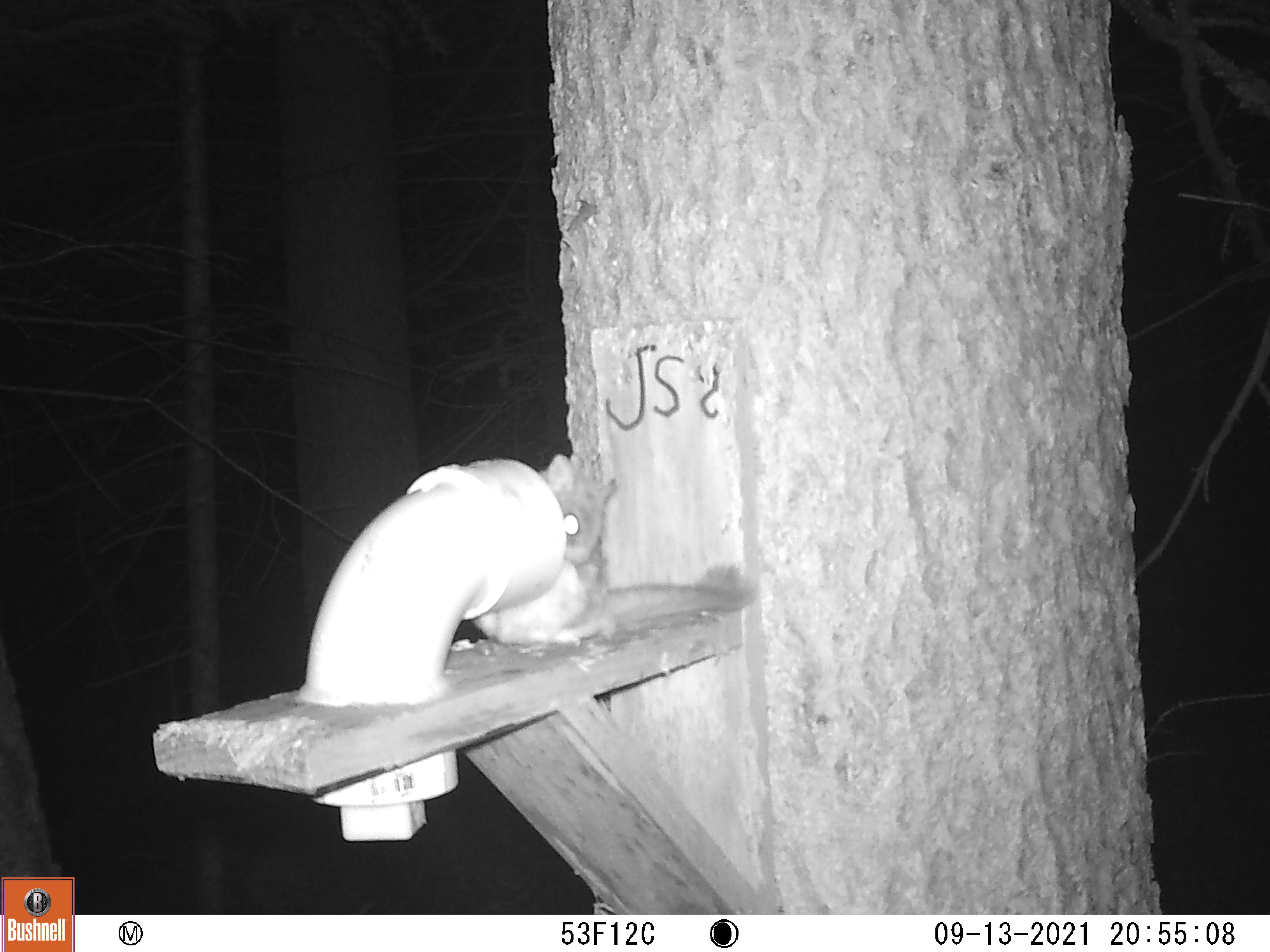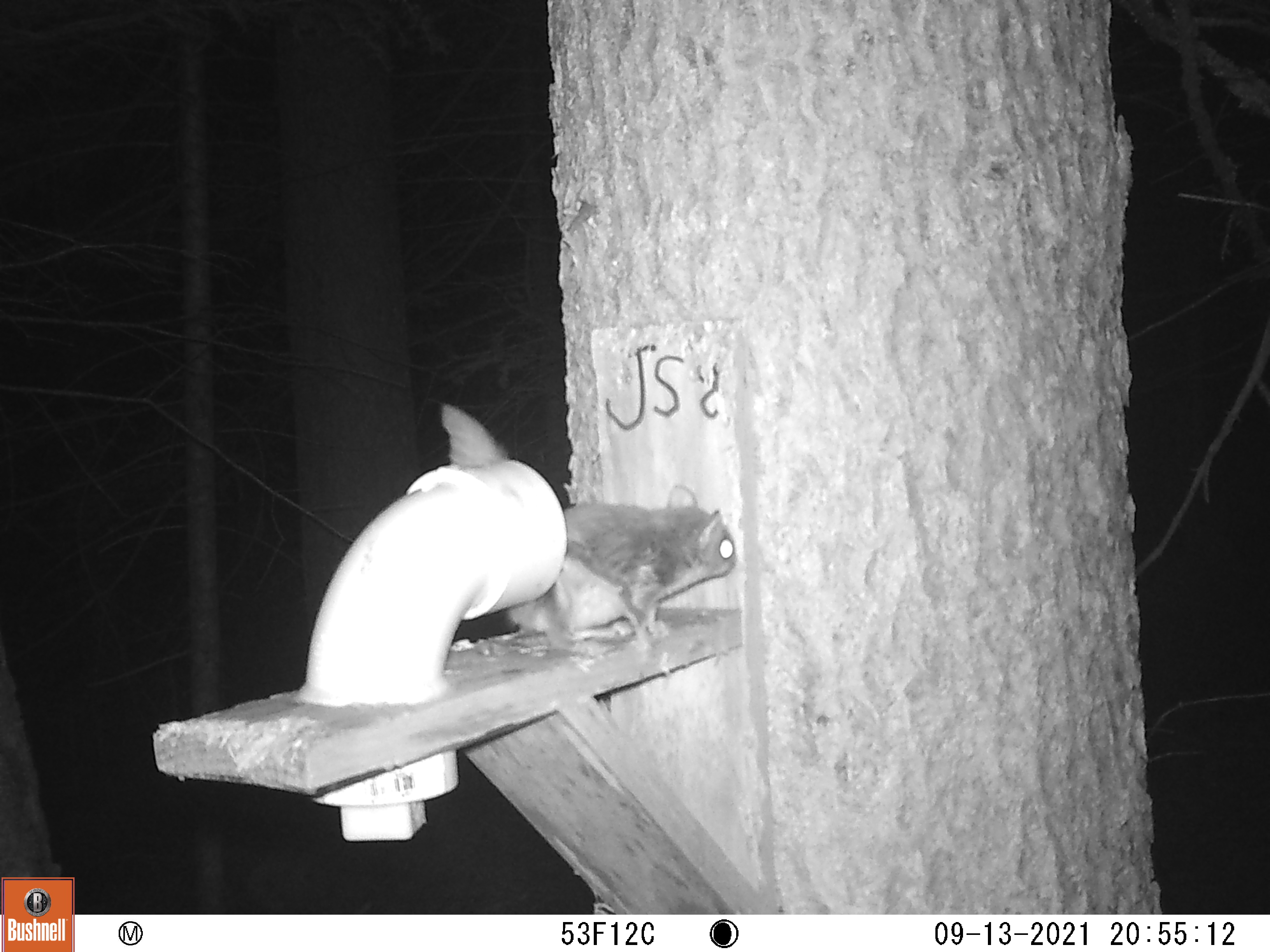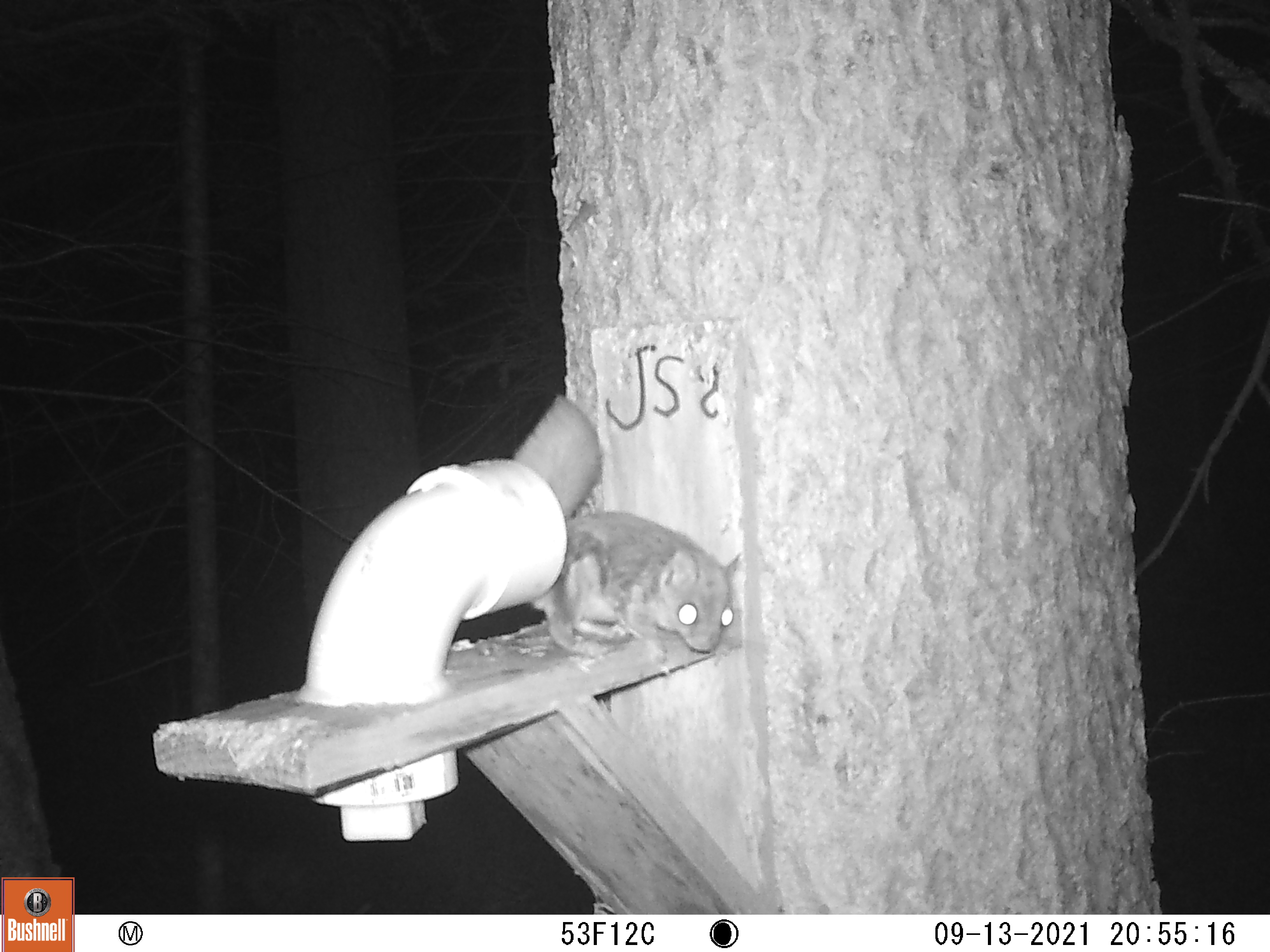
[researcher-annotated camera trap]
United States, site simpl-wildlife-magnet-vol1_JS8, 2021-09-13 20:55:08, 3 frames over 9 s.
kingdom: Animalia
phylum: Chordata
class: Mammalia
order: Rodentia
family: Sciuridae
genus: Glaucomys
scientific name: Glaucomys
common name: flying squirrel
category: flying squirrel sp.